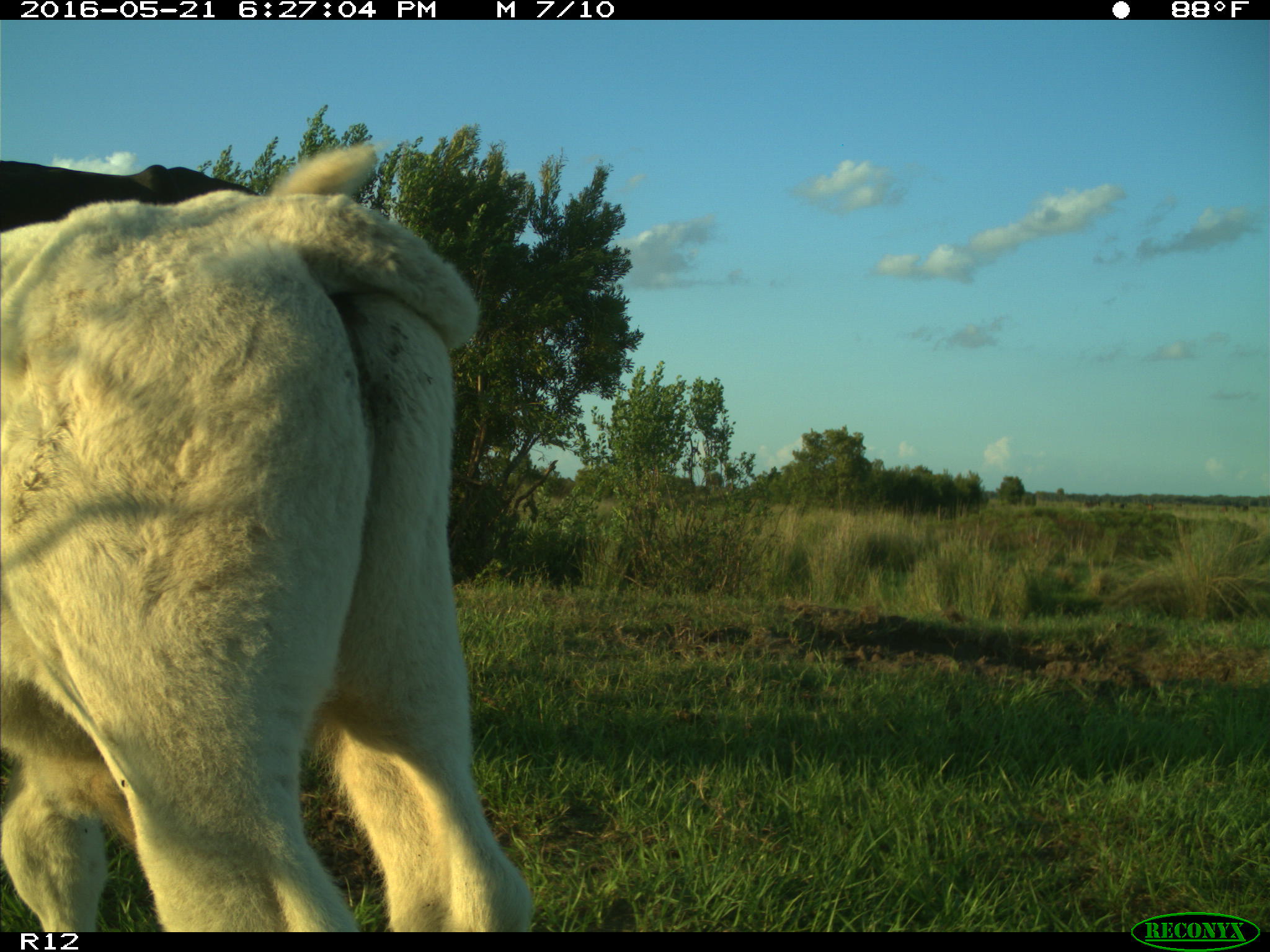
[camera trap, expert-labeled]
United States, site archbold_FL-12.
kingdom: Animalia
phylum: Chordata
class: Mammalia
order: Artiodactyla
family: Bovidae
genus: Bos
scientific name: Bos taurus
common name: domestic cow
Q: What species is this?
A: Bos taurus (domestic cow).